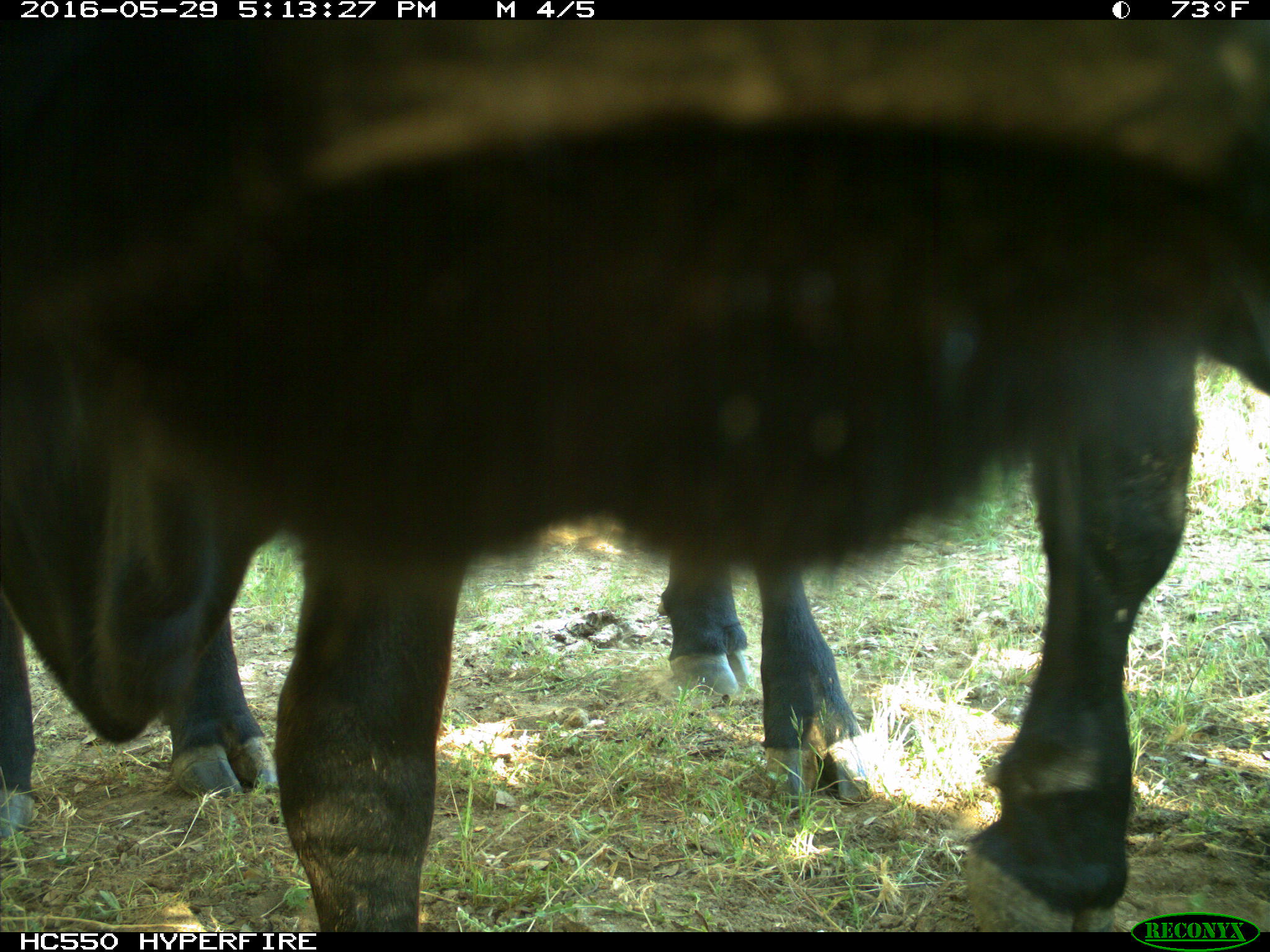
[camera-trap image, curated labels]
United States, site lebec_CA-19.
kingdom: Animalia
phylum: Chordata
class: Mammalia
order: Artiodactyla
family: Bovidae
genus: Bos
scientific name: Bos taurus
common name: domestic cow